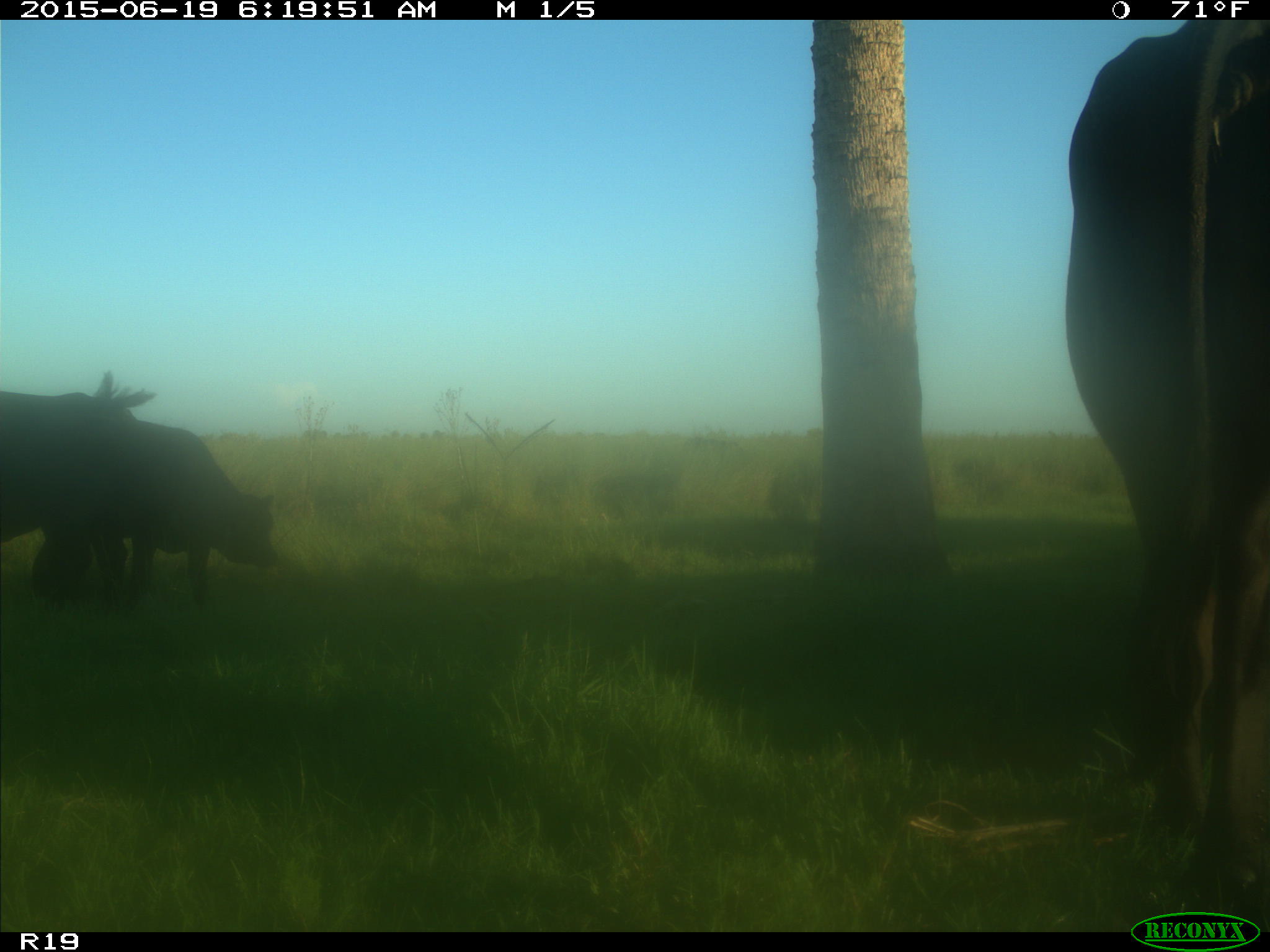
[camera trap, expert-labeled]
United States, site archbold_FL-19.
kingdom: Animalia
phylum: Chordata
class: Mammalia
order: Artiodactyla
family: Bovidae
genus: Bos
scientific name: Bos taurus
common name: domestic cow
Bos taurus (domestic cow).